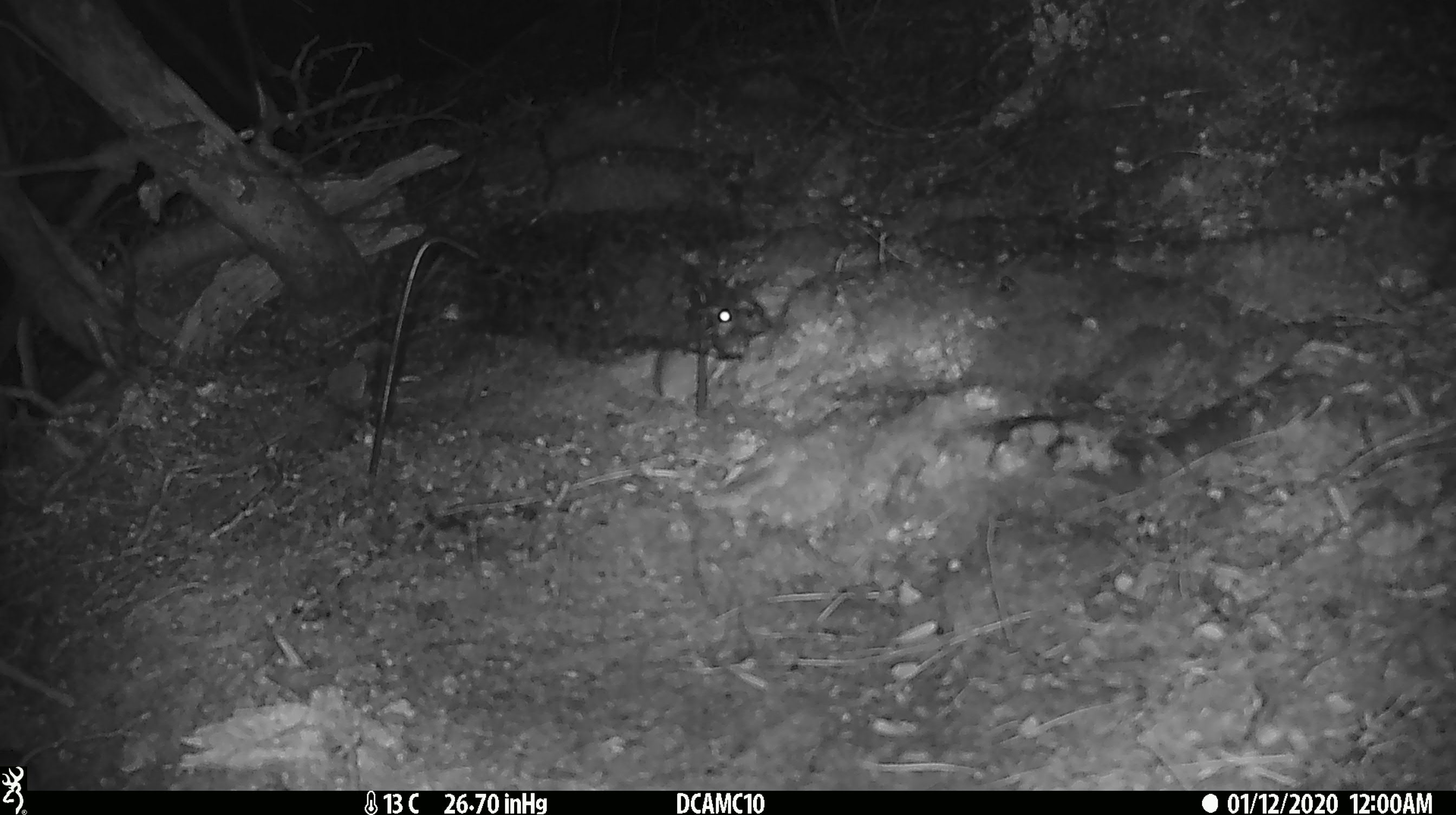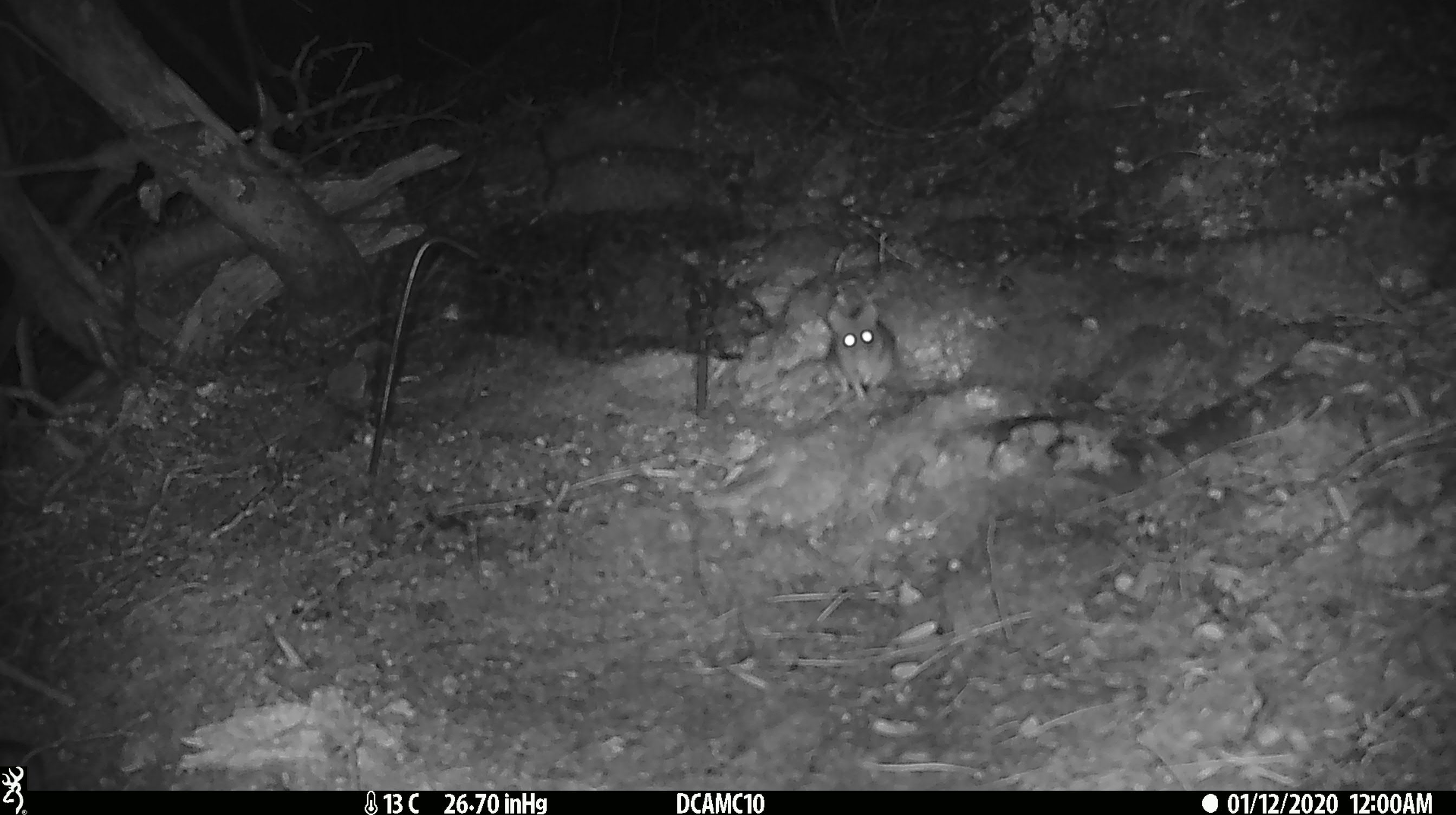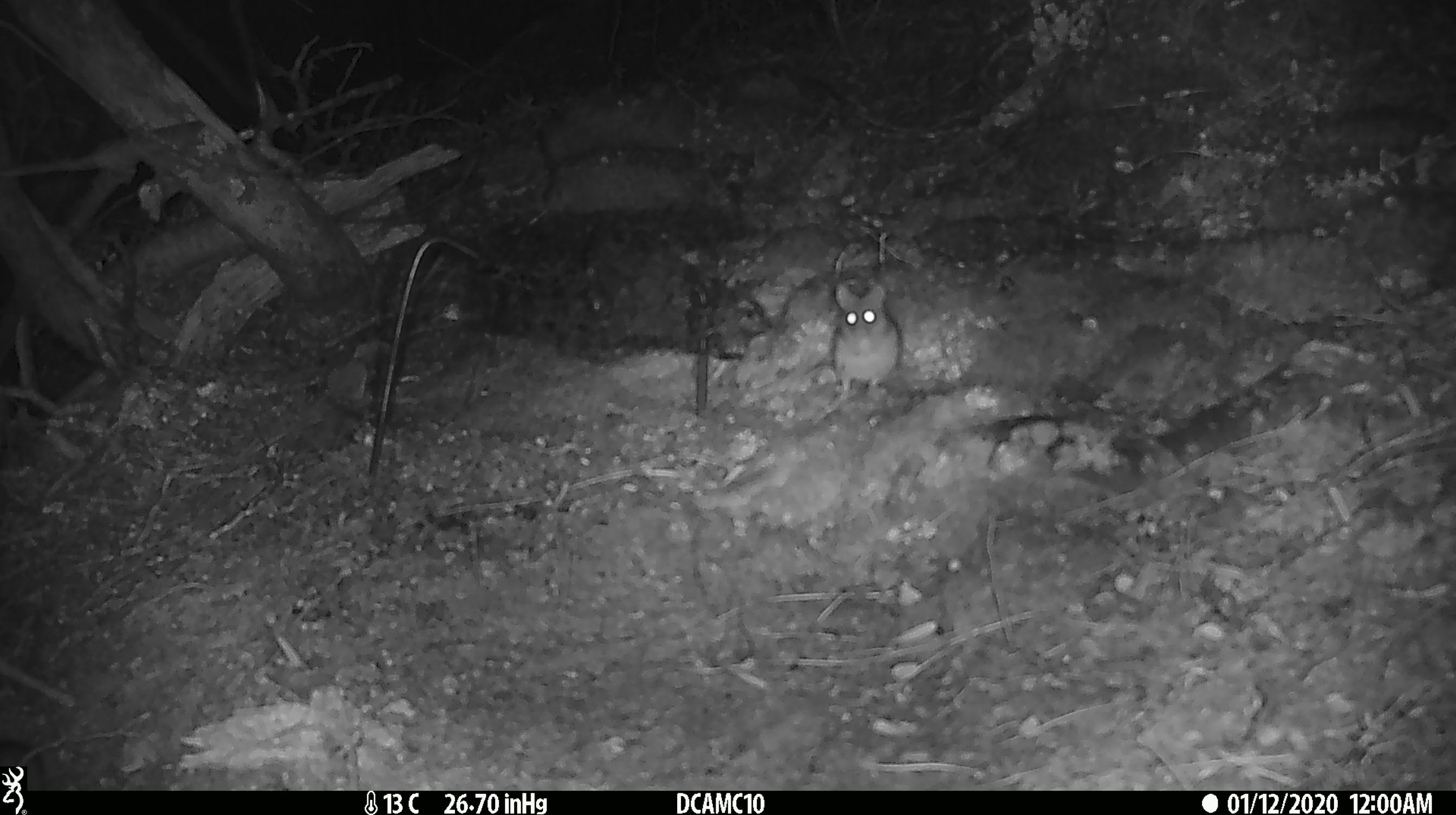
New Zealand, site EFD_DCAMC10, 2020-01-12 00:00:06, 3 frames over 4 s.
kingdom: Animalia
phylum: Chordata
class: Mammalia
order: Rodentia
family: Muridae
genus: Mus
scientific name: Mus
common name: mouse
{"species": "mouse (Mus)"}